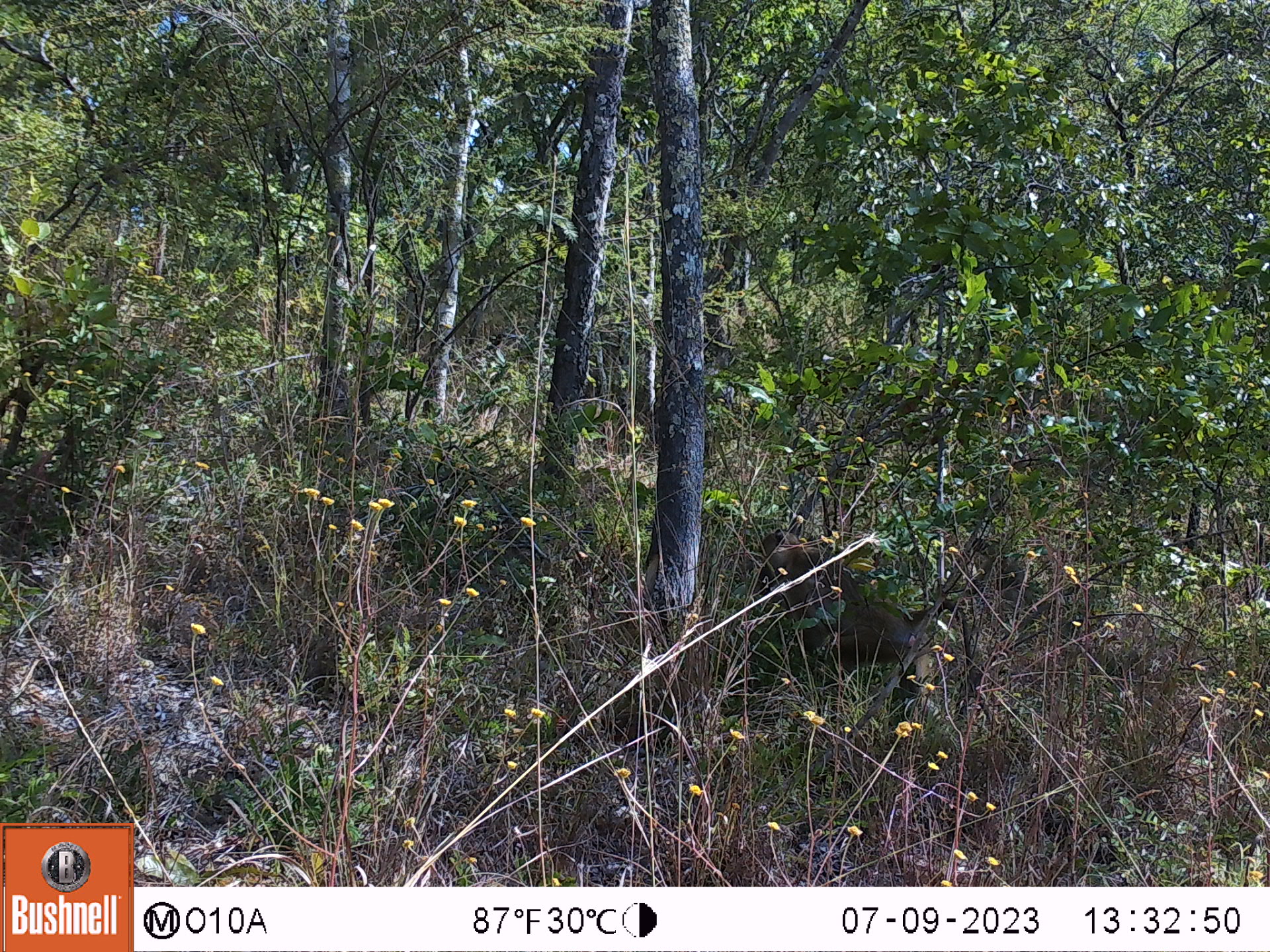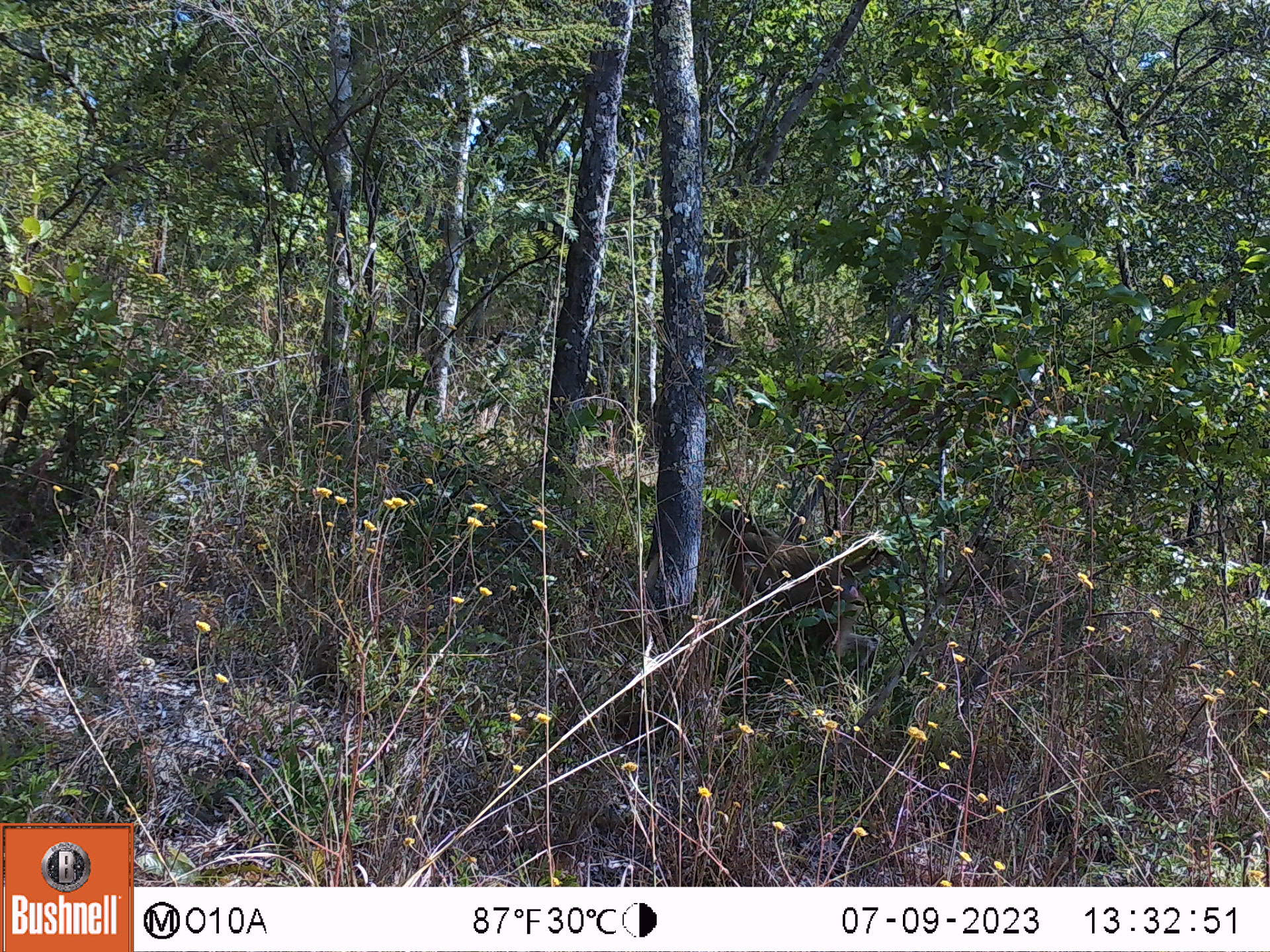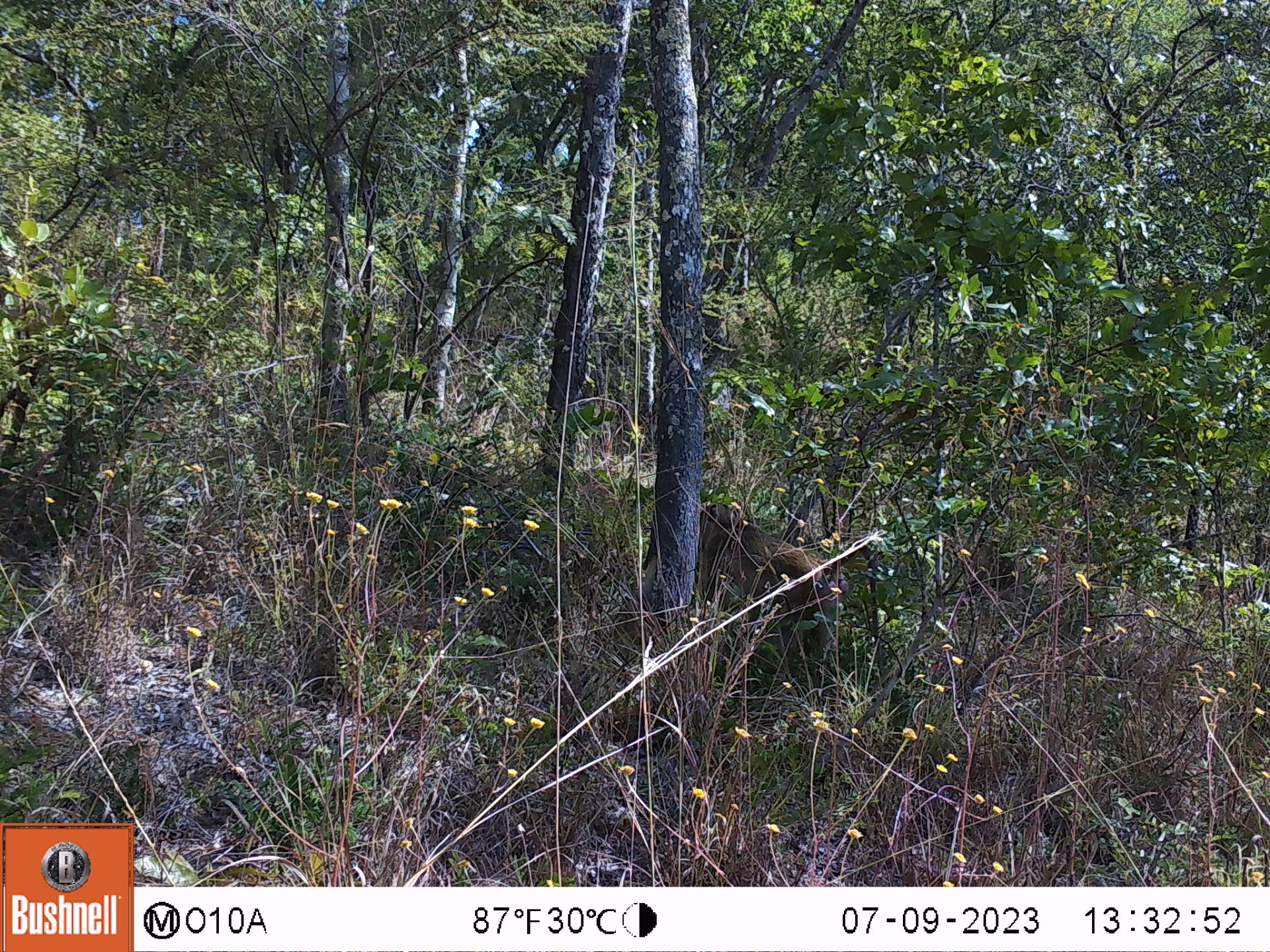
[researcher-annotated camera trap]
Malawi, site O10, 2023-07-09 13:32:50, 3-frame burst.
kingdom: Animalia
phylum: Chordata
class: Mammalia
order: Primates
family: Cercopithecidae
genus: Papio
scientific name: Papio cynocephalus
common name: yellow baboon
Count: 1.